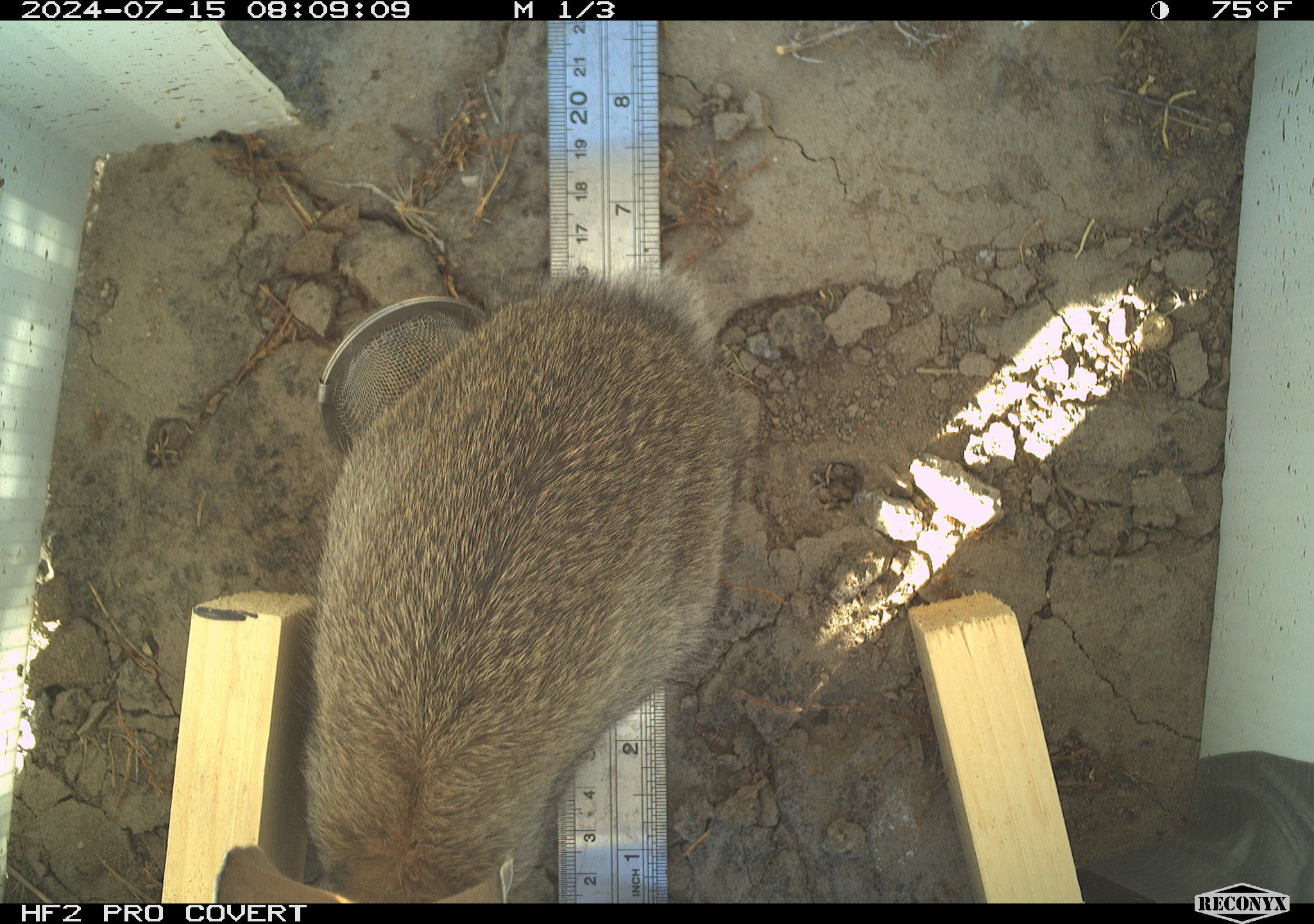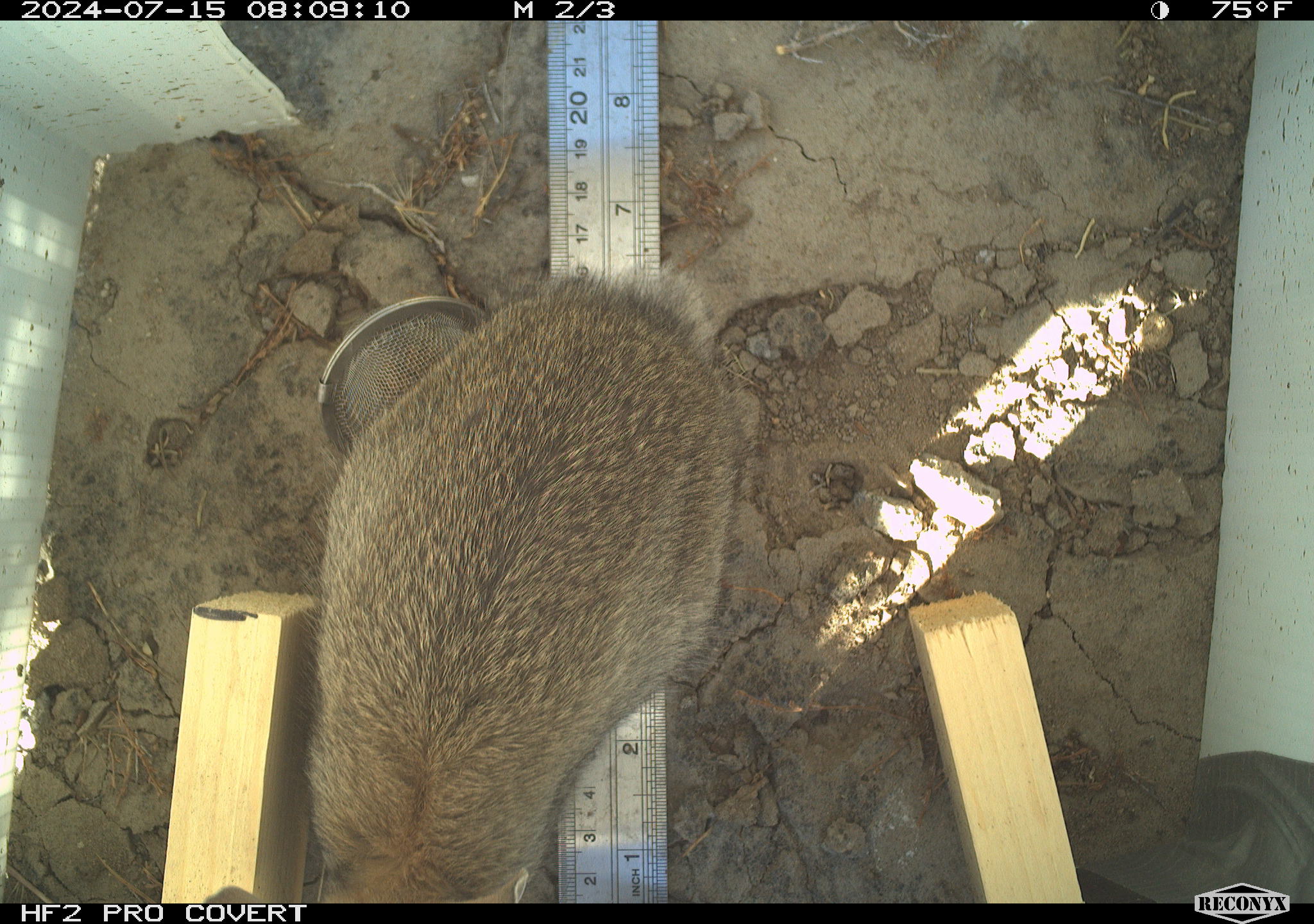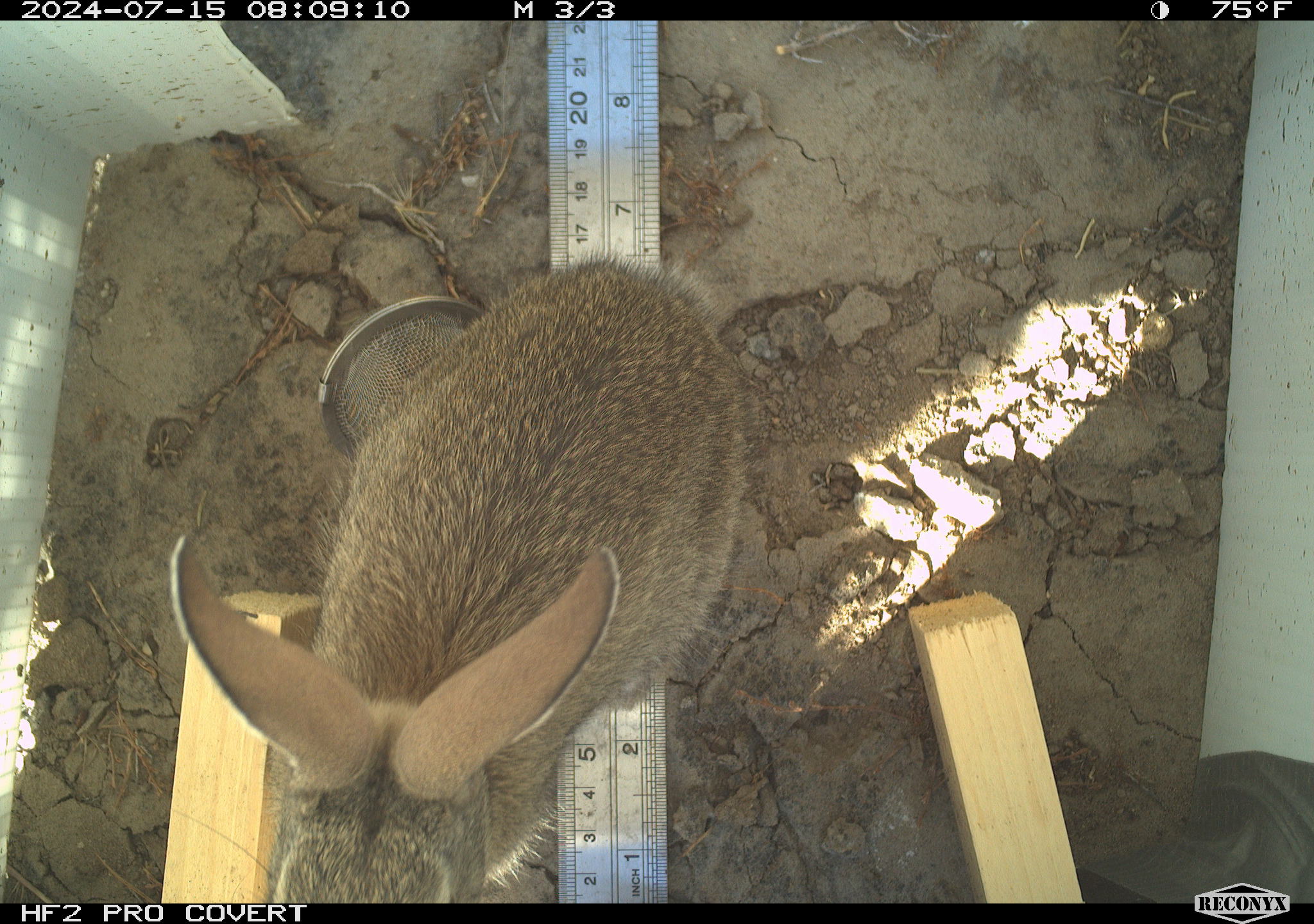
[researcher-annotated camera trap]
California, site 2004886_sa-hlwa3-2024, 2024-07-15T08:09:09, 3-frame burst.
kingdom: Animalia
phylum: Chordata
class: Mammalia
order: Lagomorpha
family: Leporidae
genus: Sylvilagus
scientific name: Sylvilagus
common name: cottontail rabbits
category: sylvilagus species